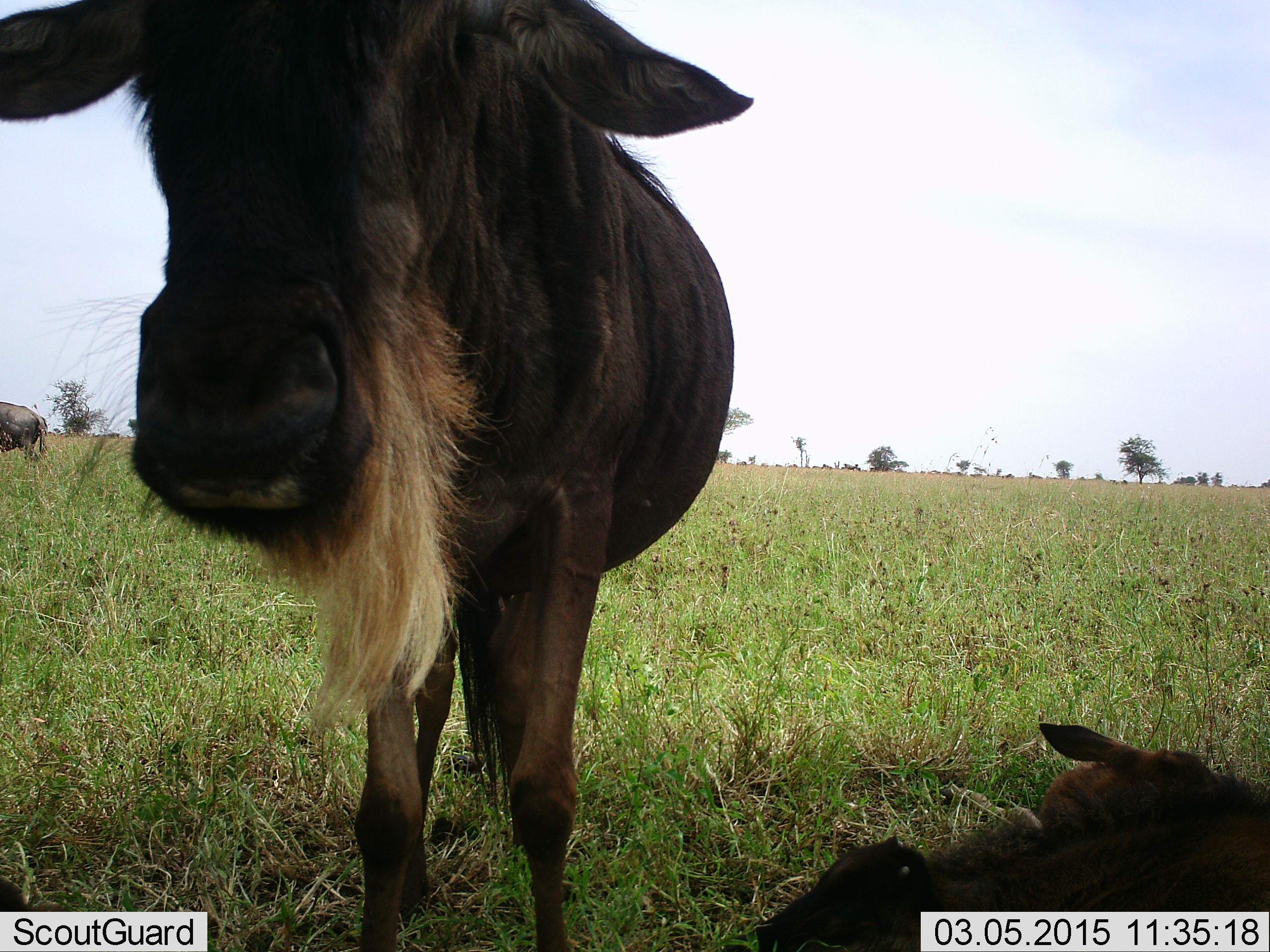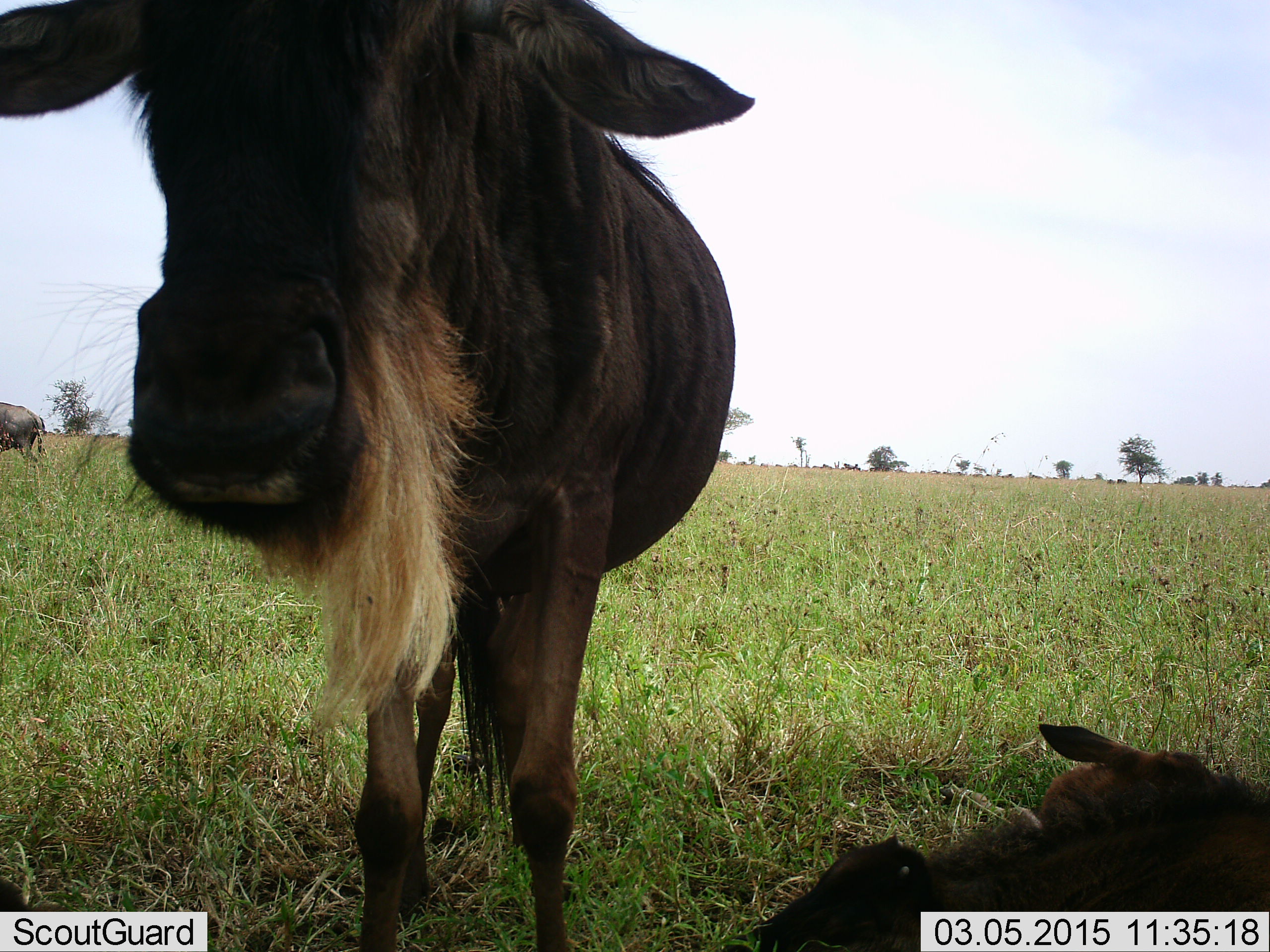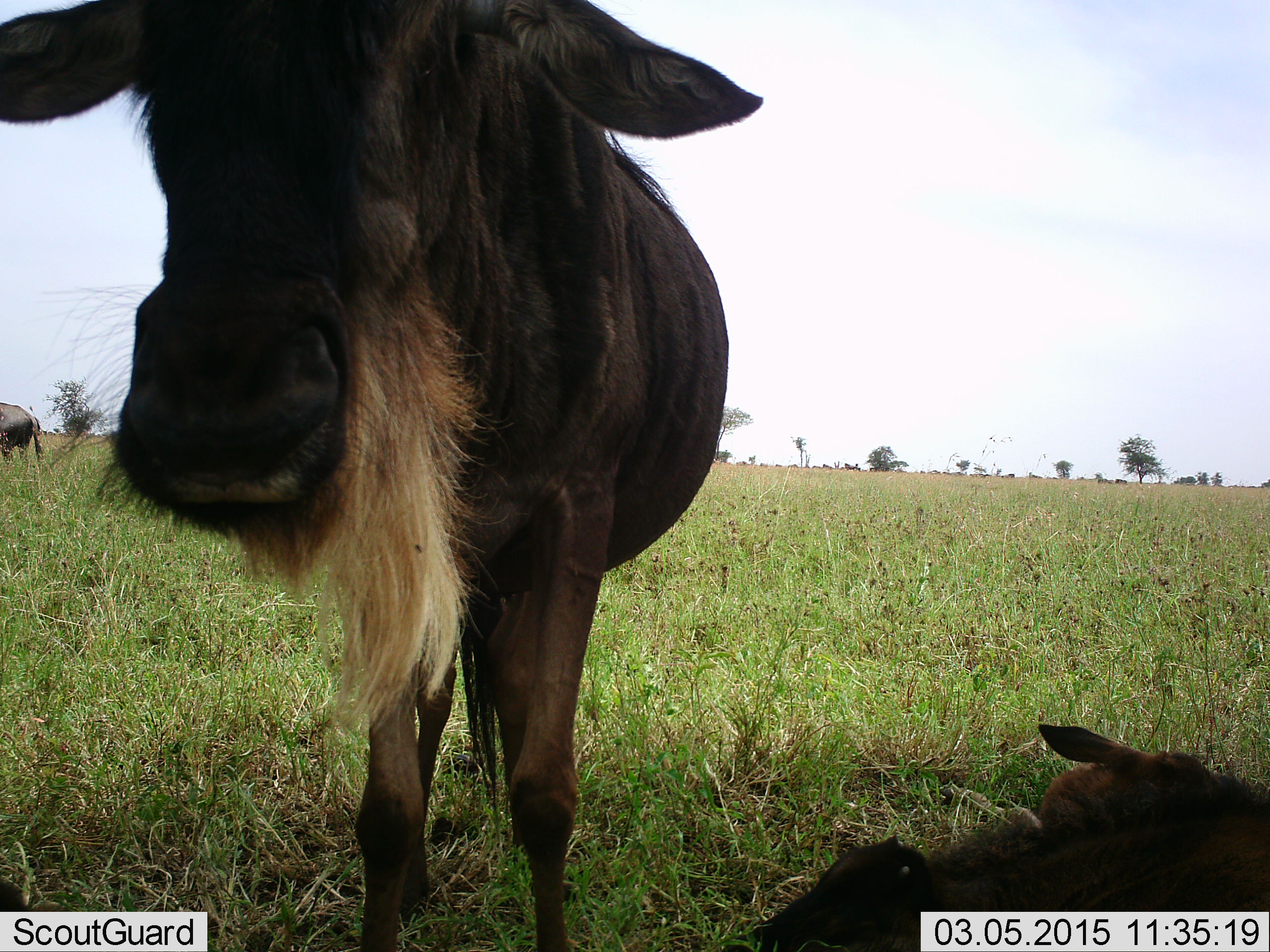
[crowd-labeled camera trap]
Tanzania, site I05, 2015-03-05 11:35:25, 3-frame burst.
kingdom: Animalia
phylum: Chordata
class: Mammalia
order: Artiodactyla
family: Bovidae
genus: Connochaetes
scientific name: Connochaetes taurinus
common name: blue wildebeest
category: wildebeest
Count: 3.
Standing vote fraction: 82%.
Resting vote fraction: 100%.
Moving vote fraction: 9%.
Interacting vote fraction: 0%.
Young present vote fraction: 36%.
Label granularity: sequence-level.